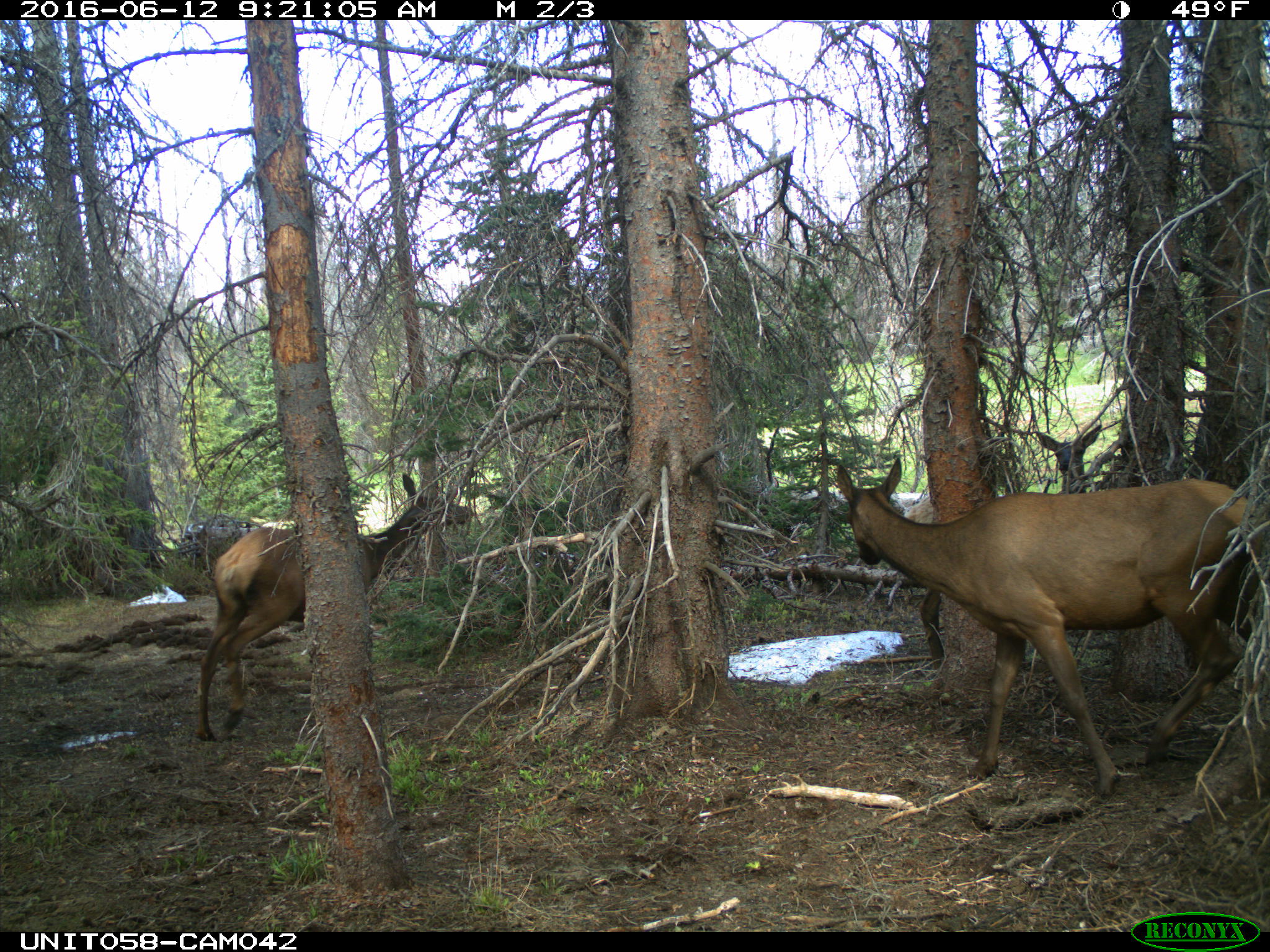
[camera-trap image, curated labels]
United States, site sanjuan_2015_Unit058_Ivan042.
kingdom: Animalia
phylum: Chordata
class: Mammalia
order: Artiodactyla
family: Cervidae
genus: Cervus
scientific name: Cervus elaphus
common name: red deer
Cervus elaphus (red deer).